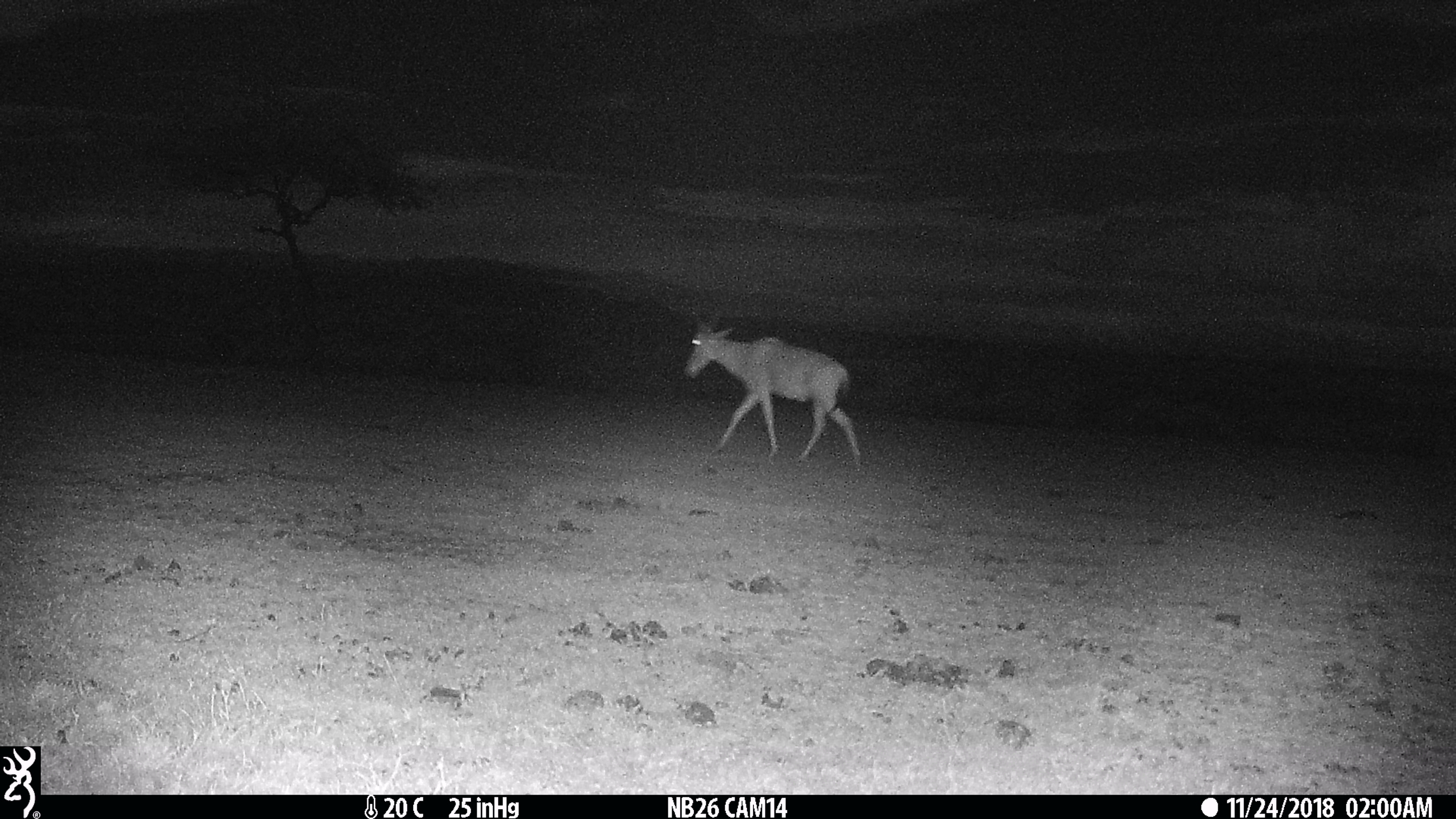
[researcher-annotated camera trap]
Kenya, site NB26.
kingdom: Animalia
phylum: Chordata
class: Mammalia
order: Artiodactyla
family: Bovidae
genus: Alcelaphus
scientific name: Alcelaphus buselaphus cokii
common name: coke's hartebeest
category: hartebeest cokes